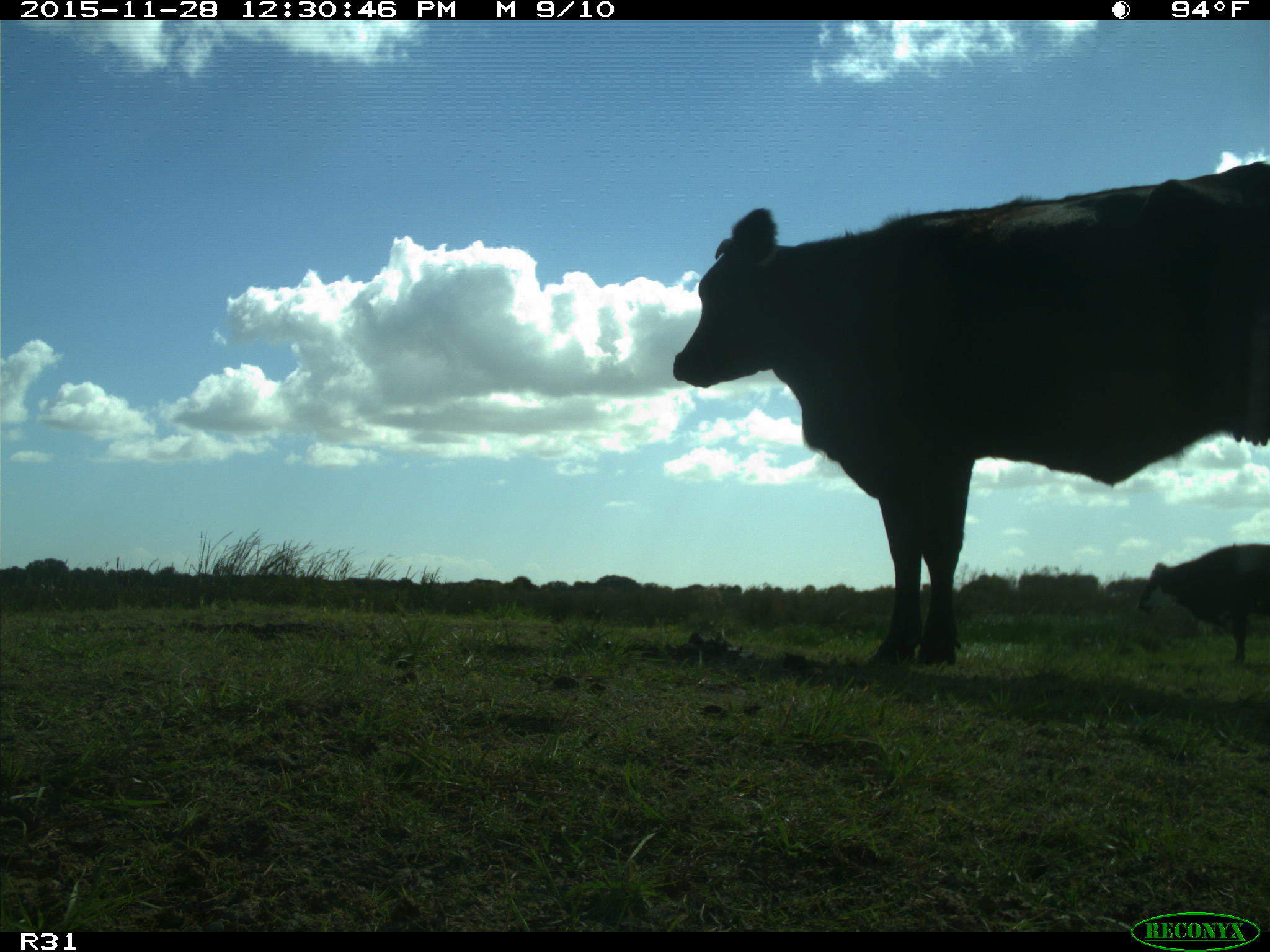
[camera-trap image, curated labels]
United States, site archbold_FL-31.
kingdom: Animalia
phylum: Chordata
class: Mammalia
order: Artiodactyla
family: Bovidae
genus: Bos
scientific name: Bos taurus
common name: domestic cow